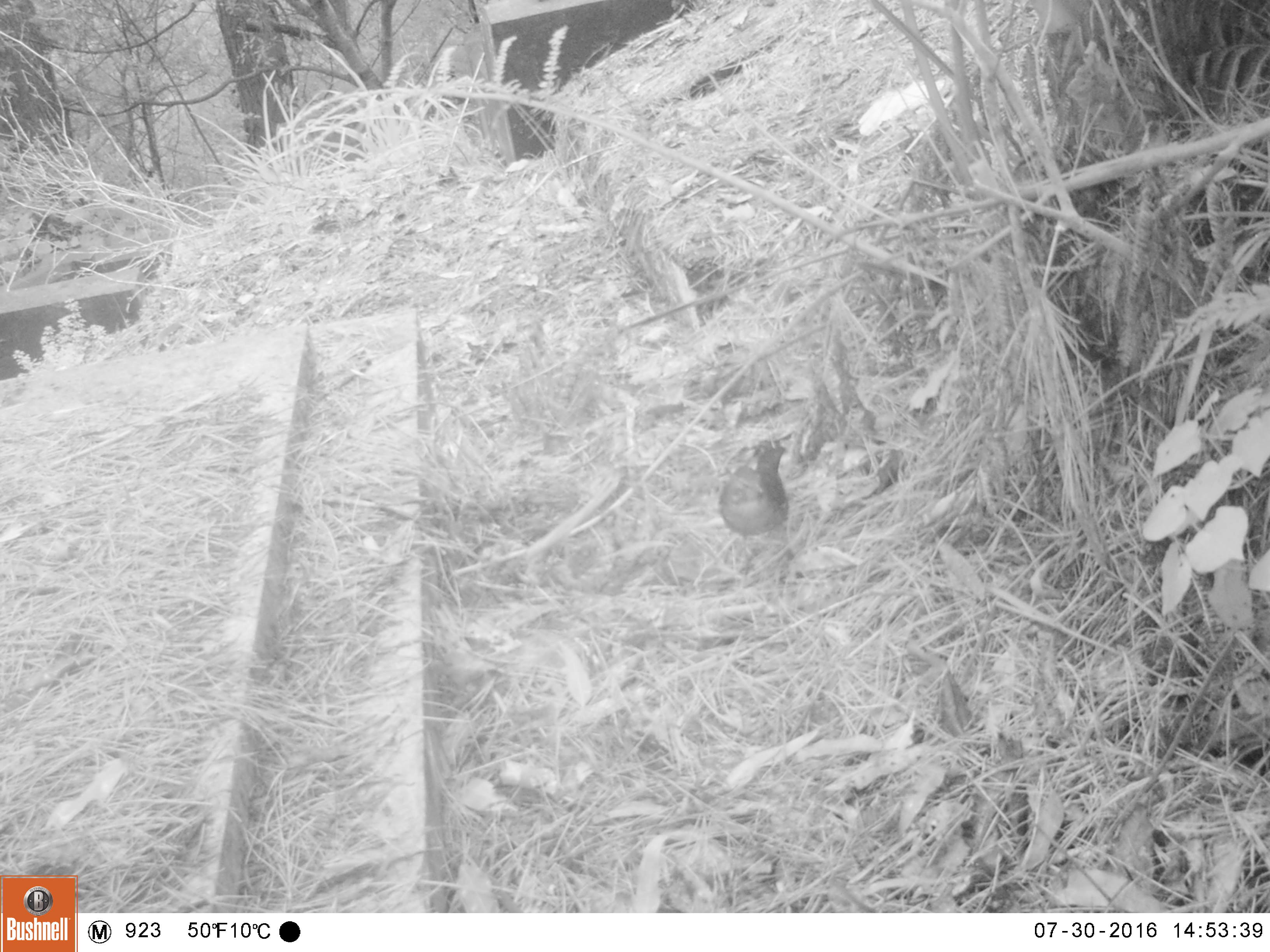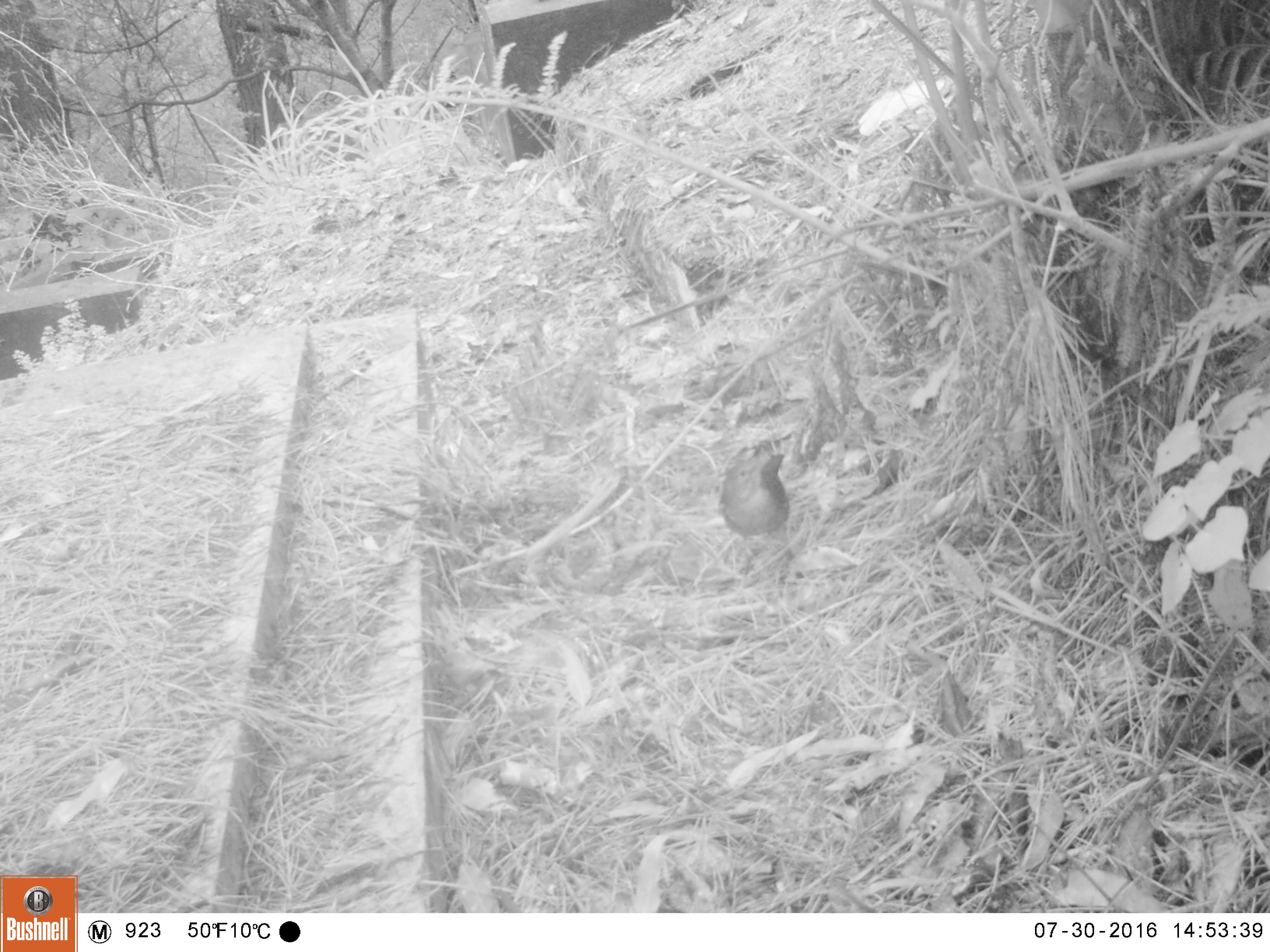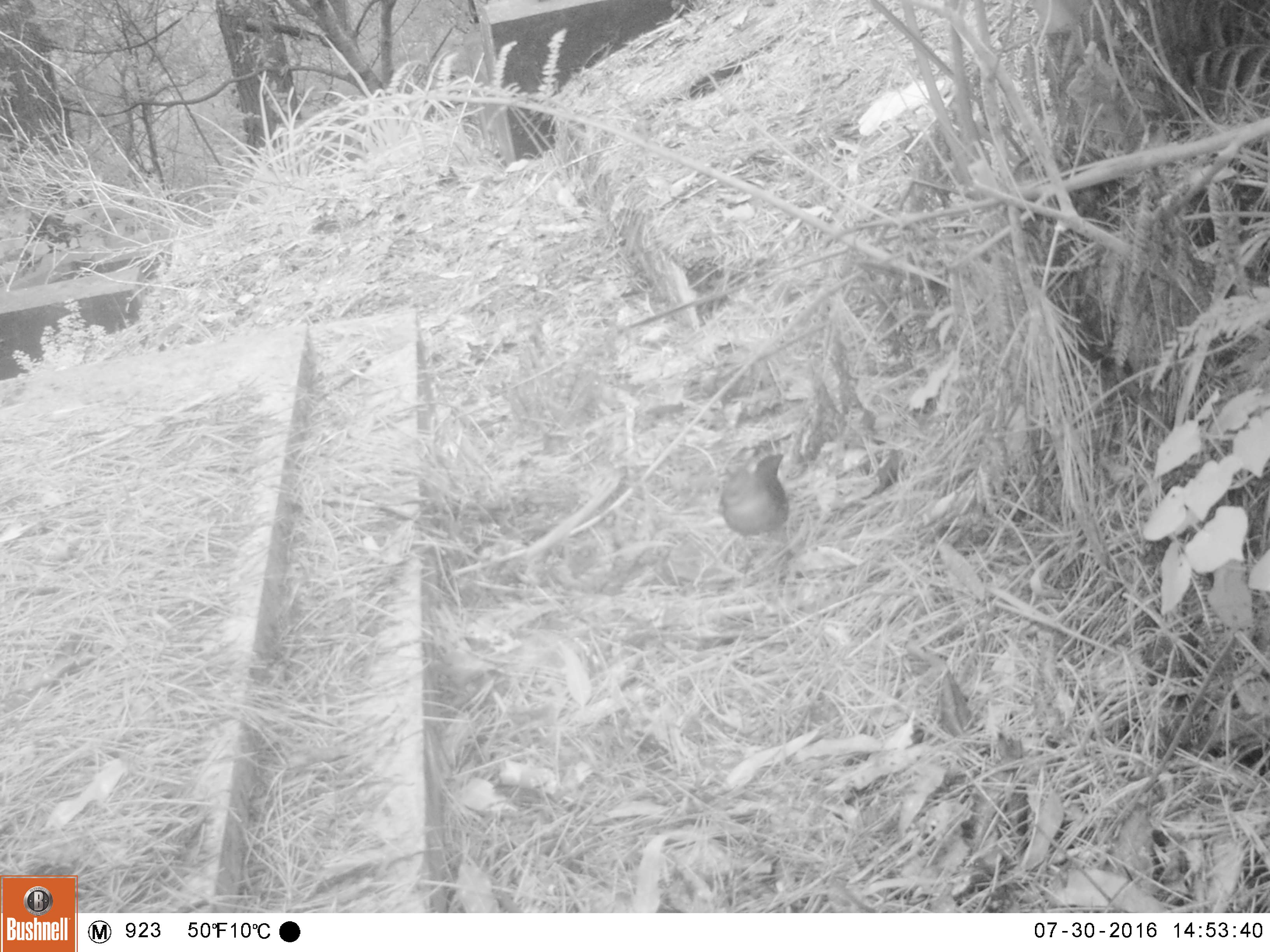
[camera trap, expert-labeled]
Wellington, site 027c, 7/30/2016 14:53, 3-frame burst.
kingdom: Animalia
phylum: Chordata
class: Aves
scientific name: Aves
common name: bird